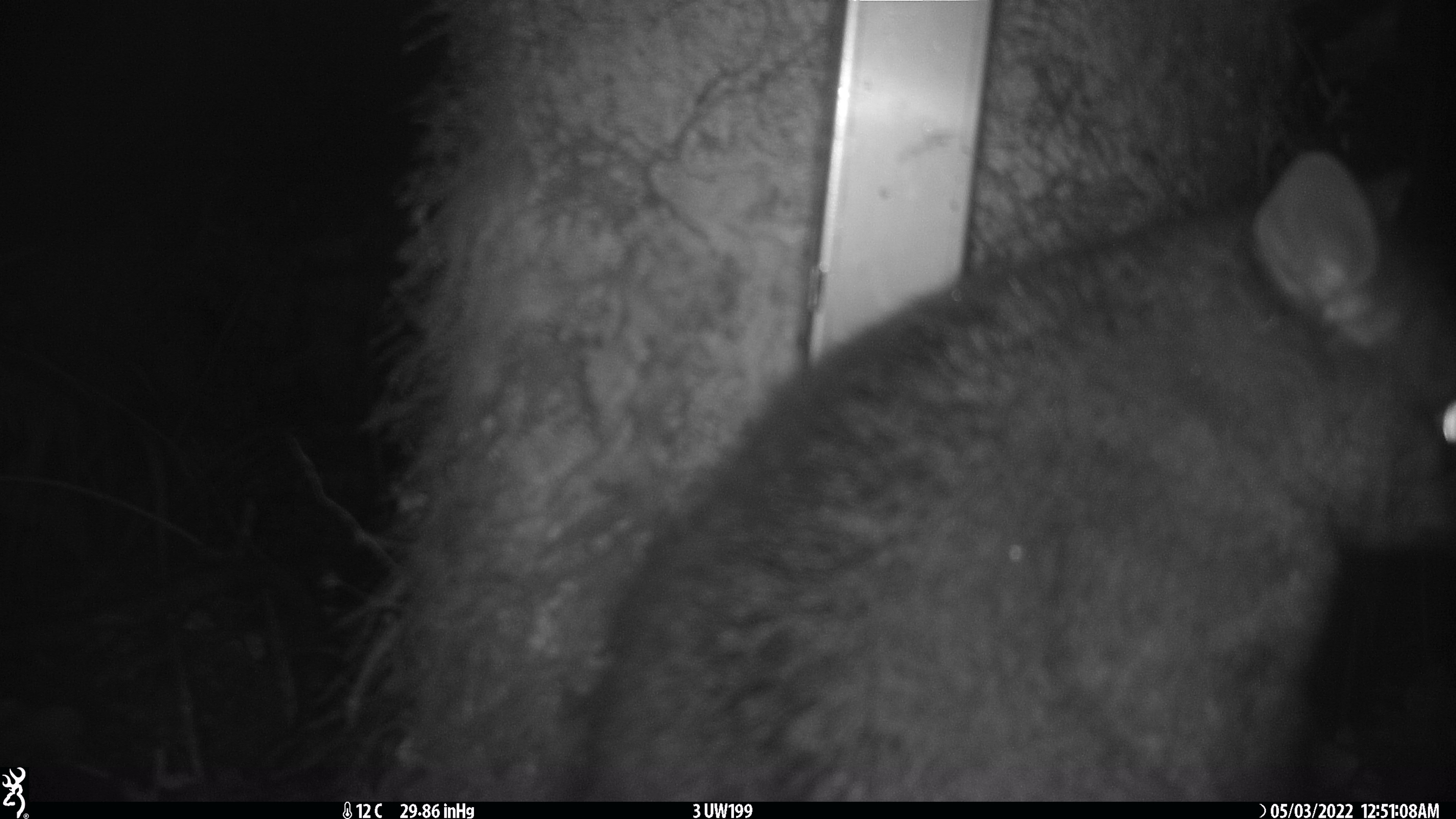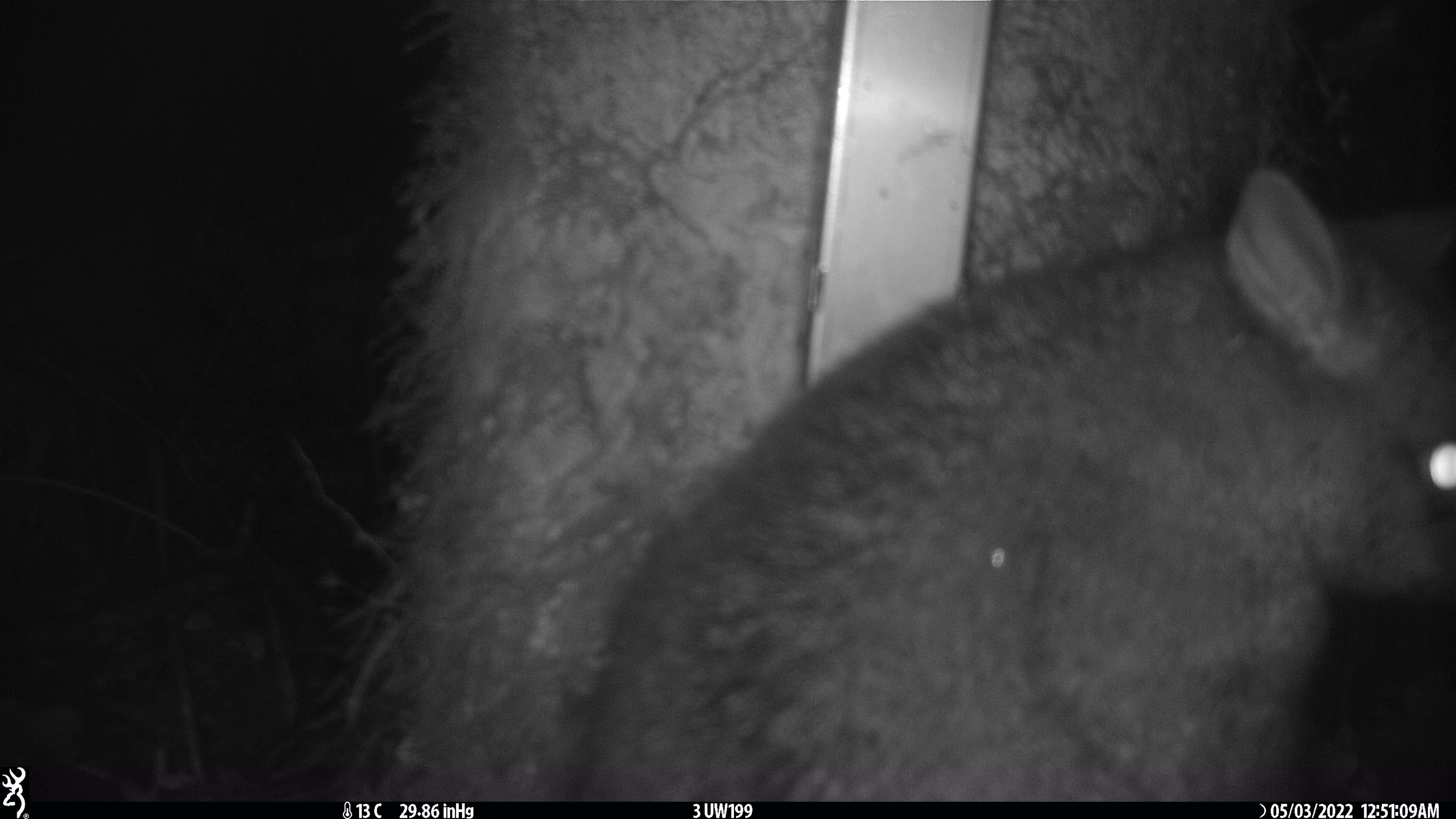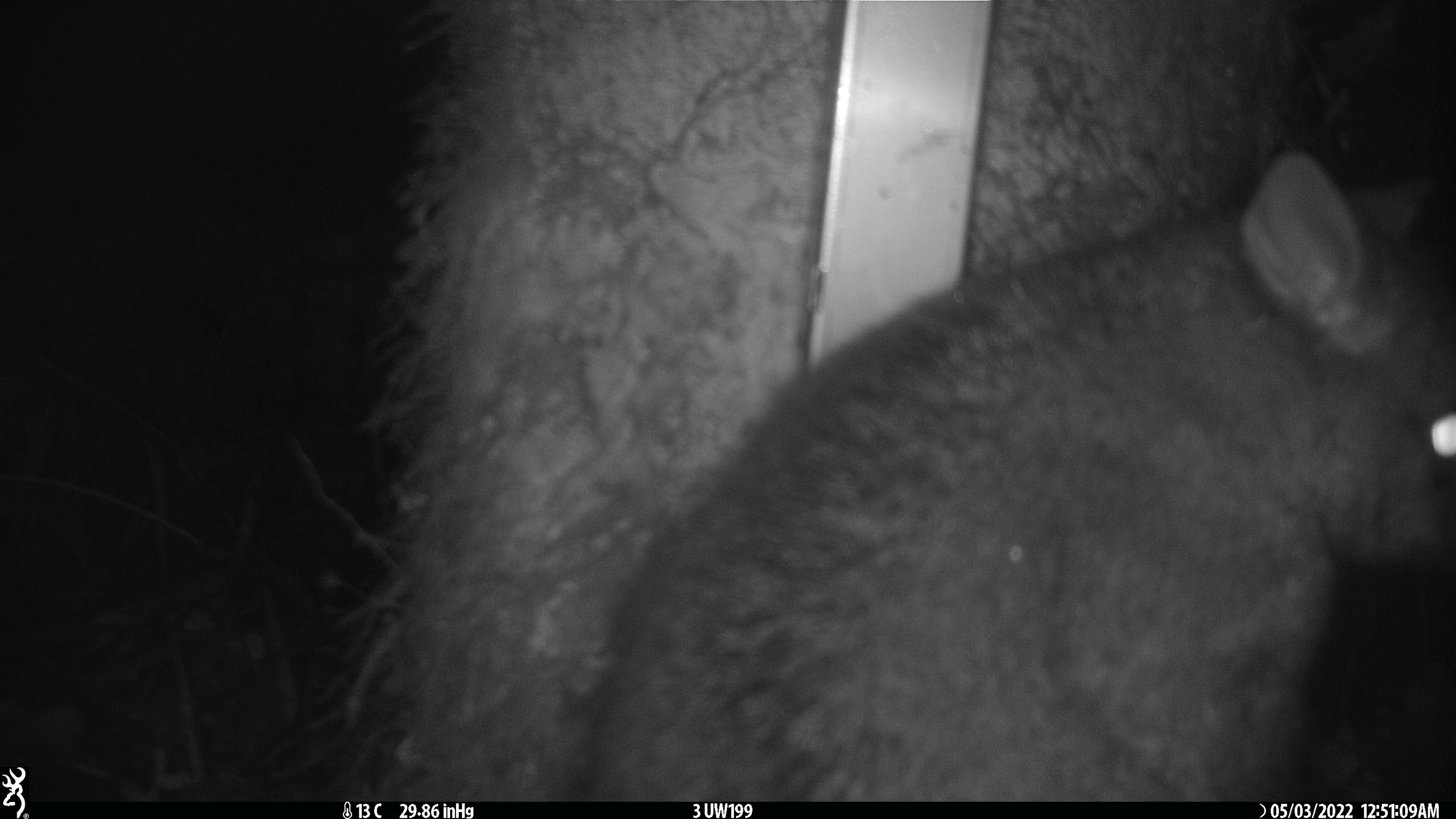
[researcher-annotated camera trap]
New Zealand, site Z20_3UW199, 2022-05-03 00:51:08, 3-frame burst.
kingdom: Animalia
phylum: Chordata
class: Mammalia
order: Diprotodontia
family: Phalangeridae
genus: Trichosurus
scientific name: Trichosurus vulpecula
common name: common brushtail possum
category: possum